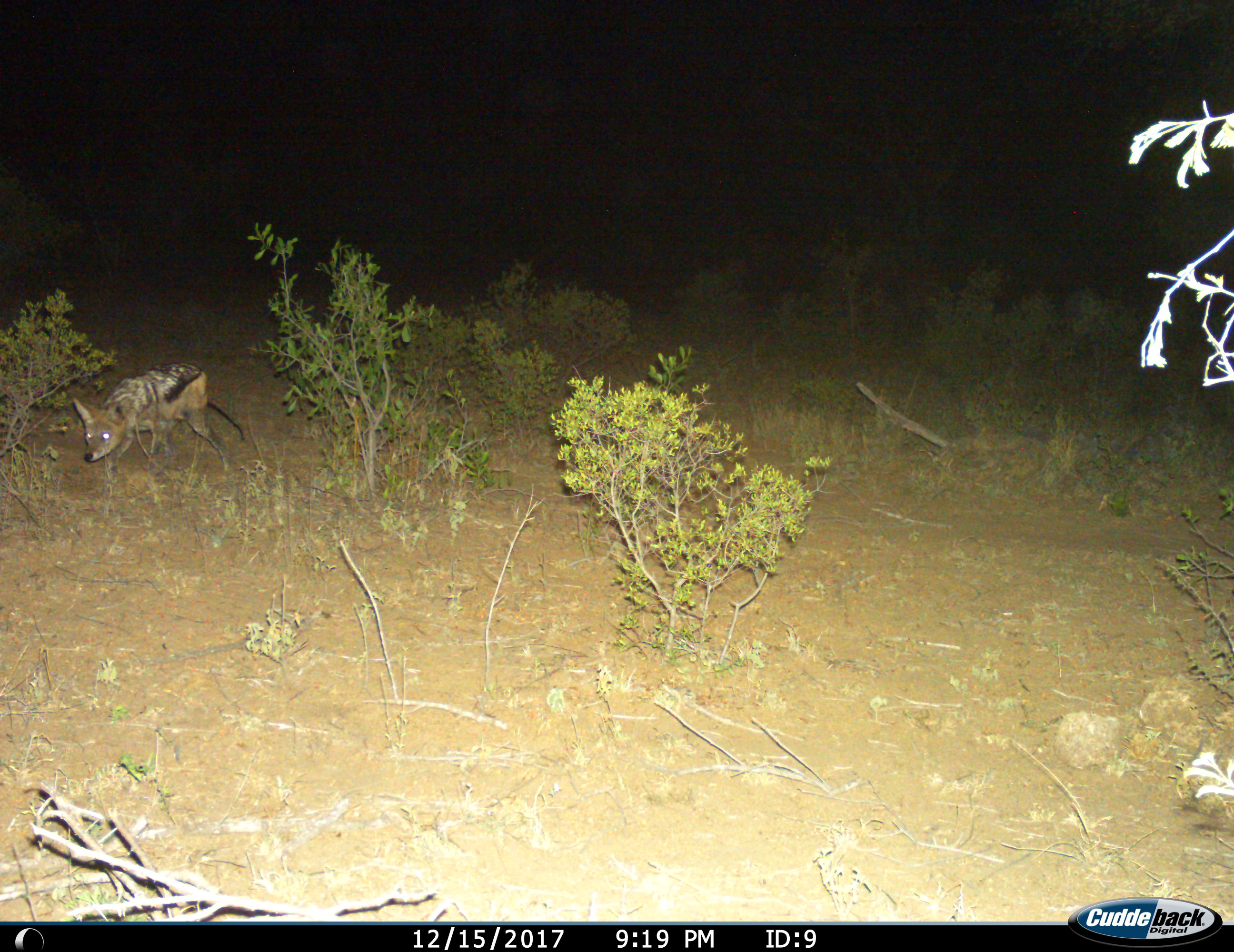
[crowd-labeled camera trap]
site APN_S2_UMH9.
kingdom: Animalia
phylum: Chordata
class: Mammalia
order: Carnivora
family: Canidae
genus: Lupulella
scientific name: Lupulella mesomelas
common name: black-backed jackal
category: jackalblackbacked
Jackalblackbacked (black-backed jackal) (Lupulella mesomelas), count 1. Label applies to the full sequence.